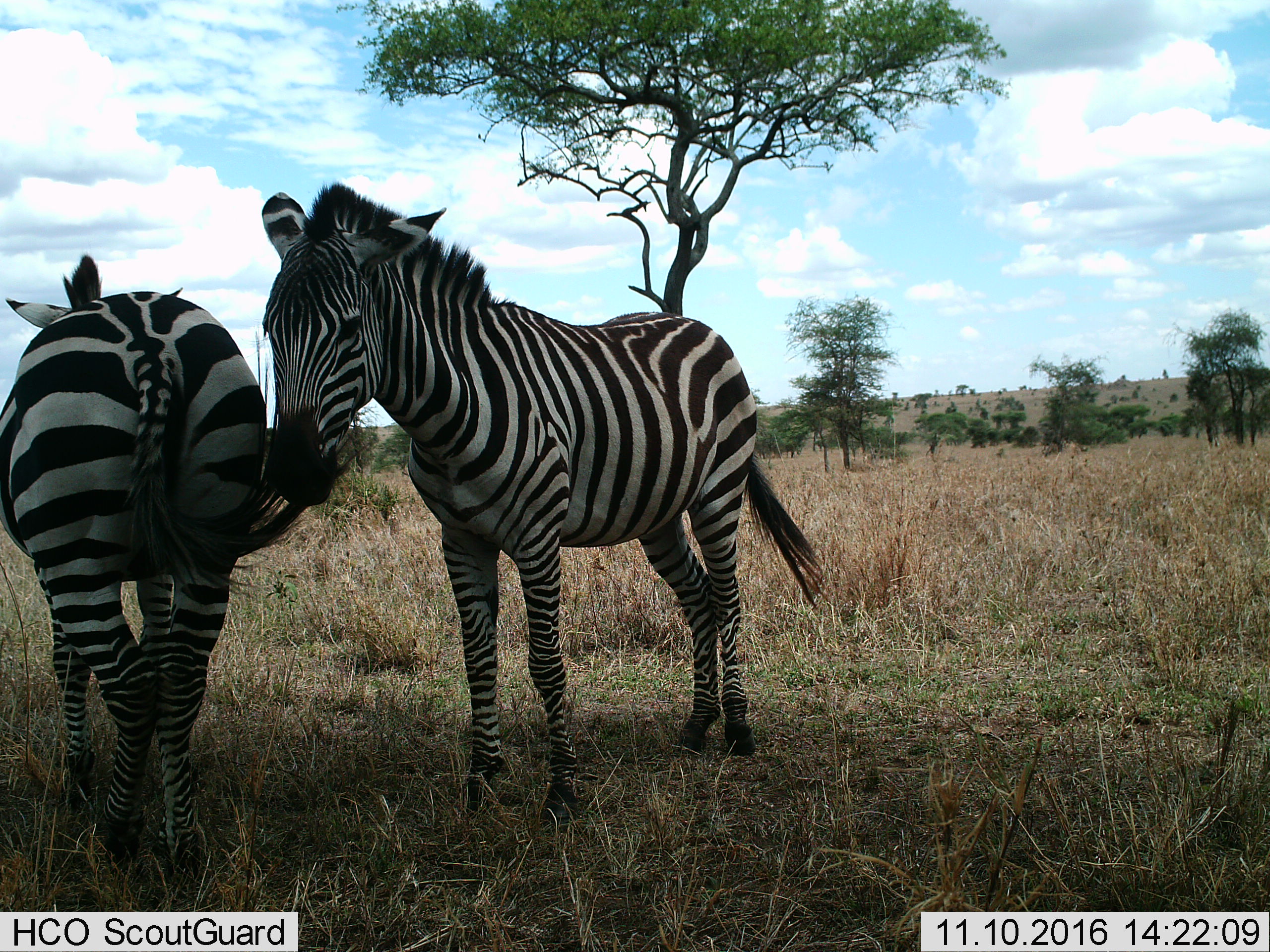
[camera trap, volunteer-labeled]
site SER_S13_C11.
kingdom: Animalia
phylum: Chordata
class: Mammalia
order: Perissodactyla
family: Equidae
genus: Equus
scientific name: Equus quagga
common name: plains zebra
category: zebraplains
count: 2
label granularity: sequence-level